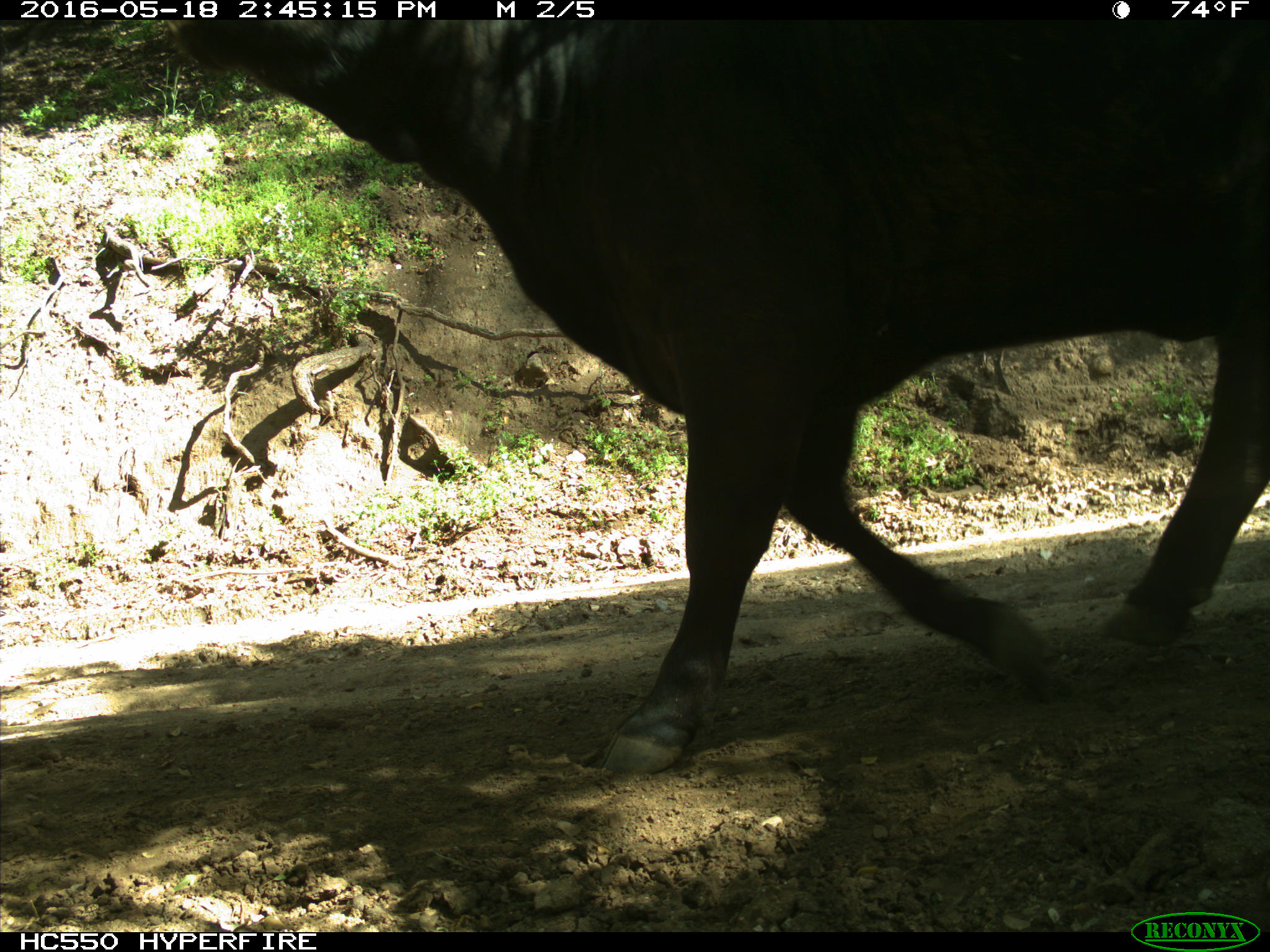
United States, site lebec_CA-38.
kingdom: Animalia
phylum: Chordata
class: Mammalia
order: Artiodactyla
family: Bovidae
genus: Bos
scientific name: Bos taurus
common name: domestic cow